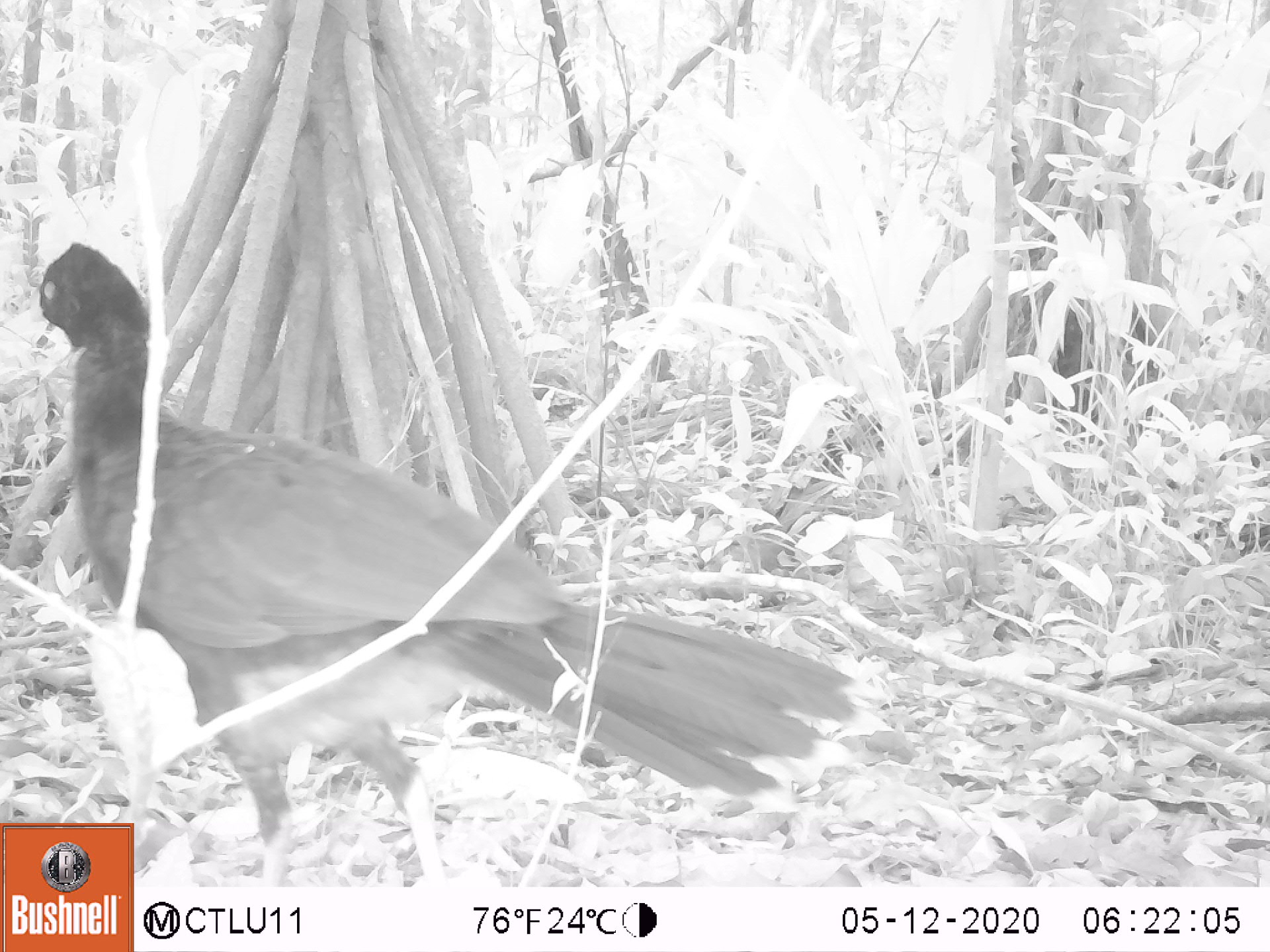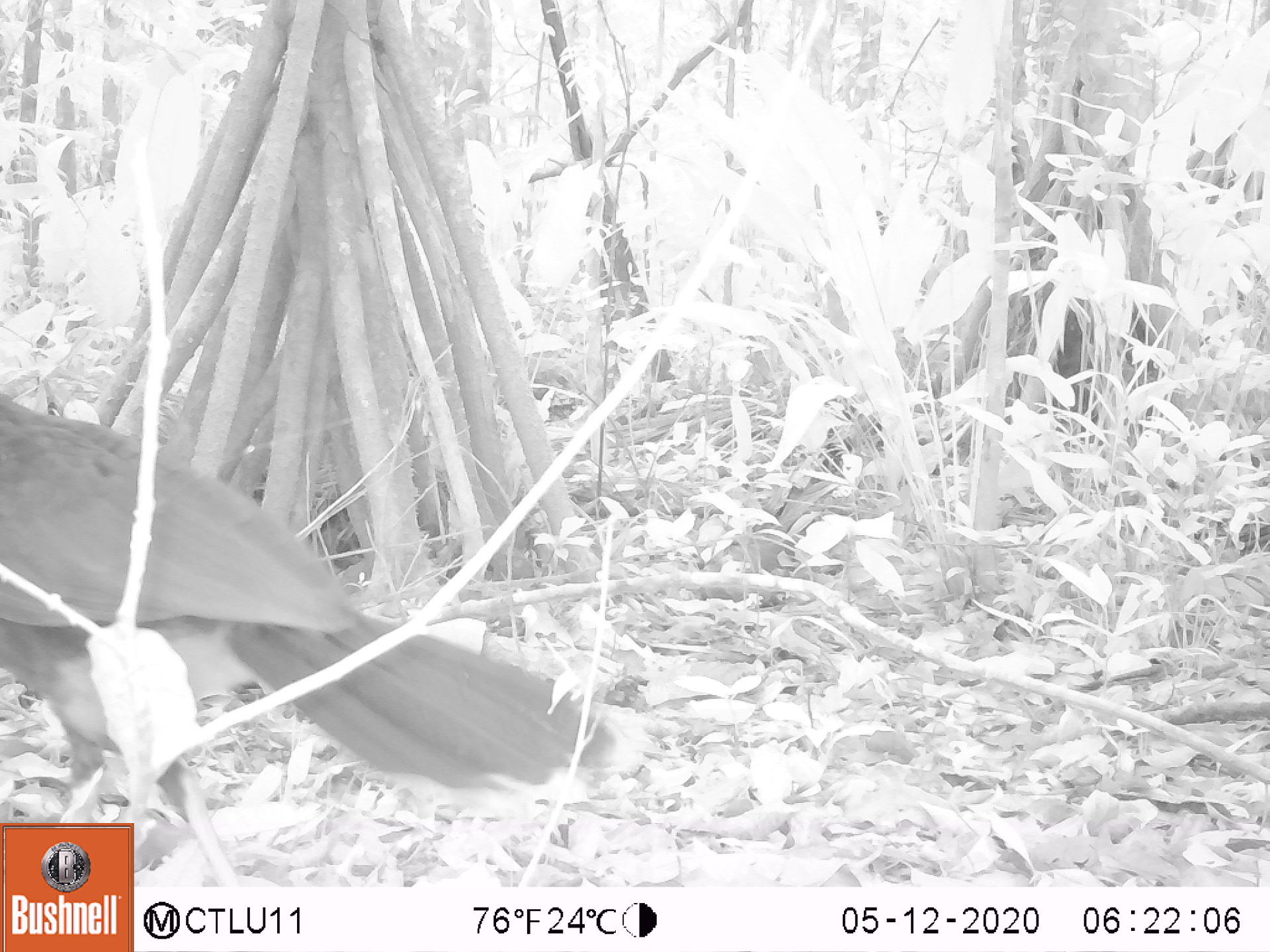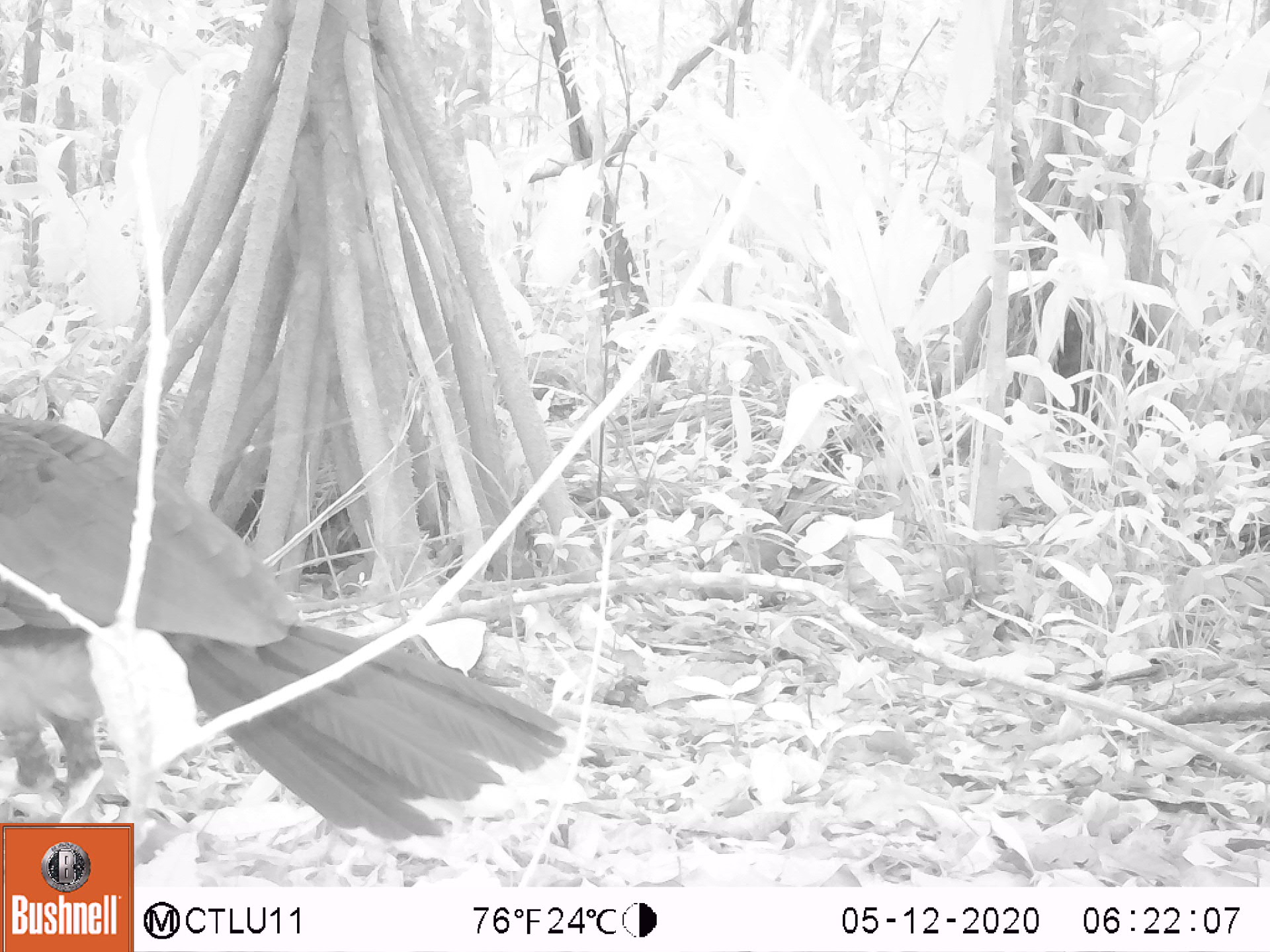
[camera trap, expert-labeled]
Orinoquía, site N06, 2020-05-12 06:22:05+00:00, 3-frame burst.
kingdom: Animalia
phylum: Chordata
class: Aves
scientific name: Aves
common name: bird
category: unknown bird